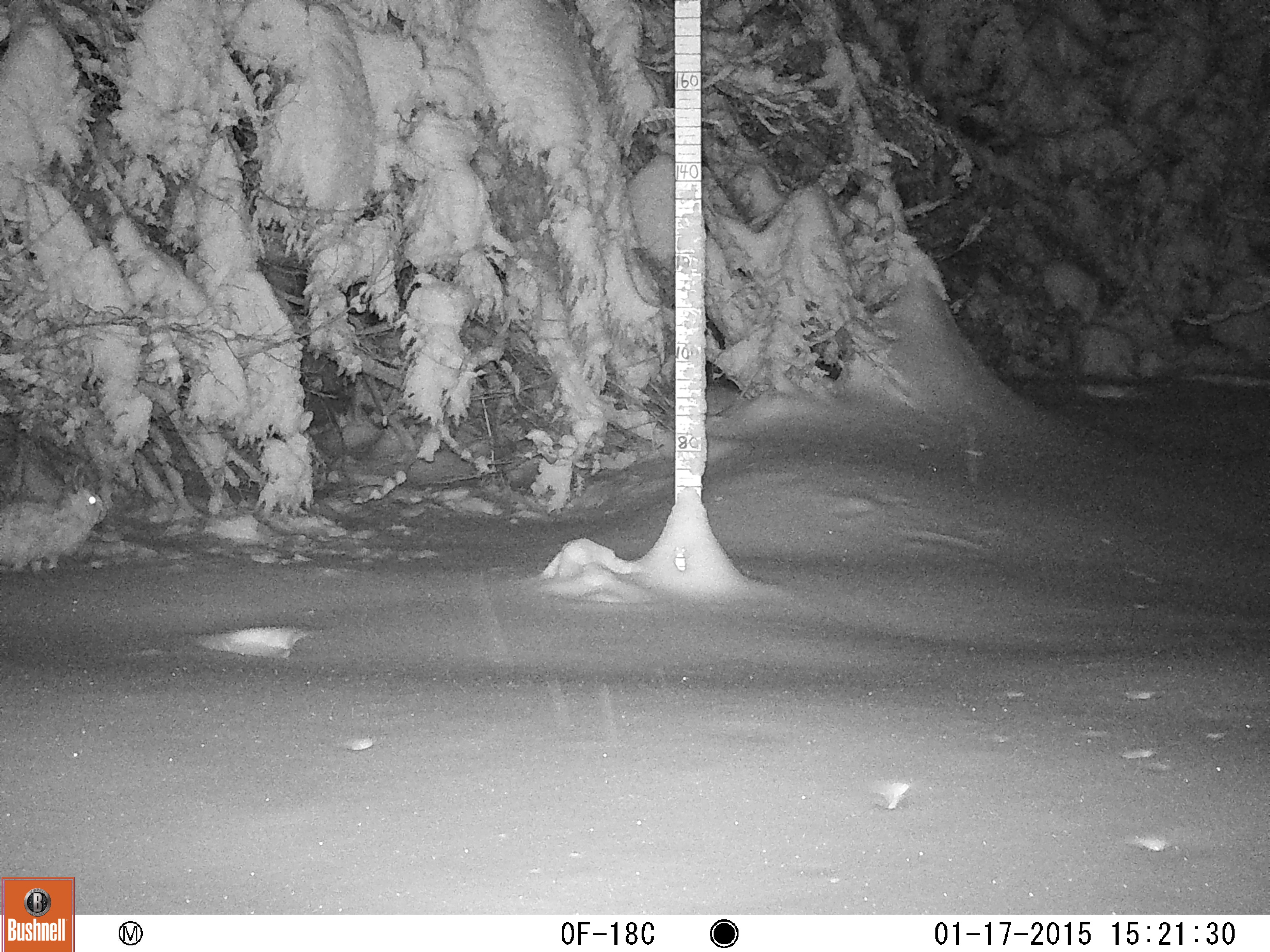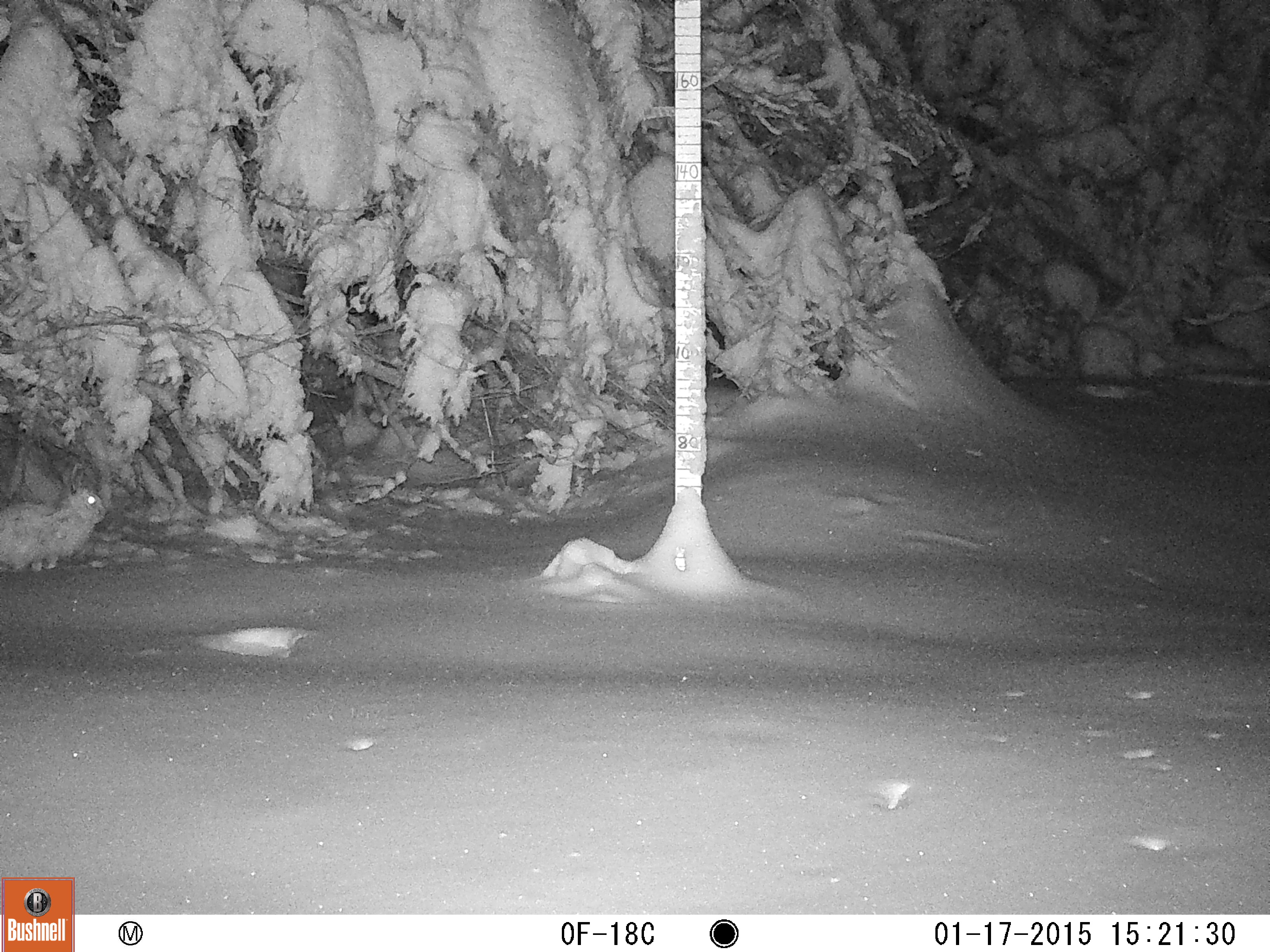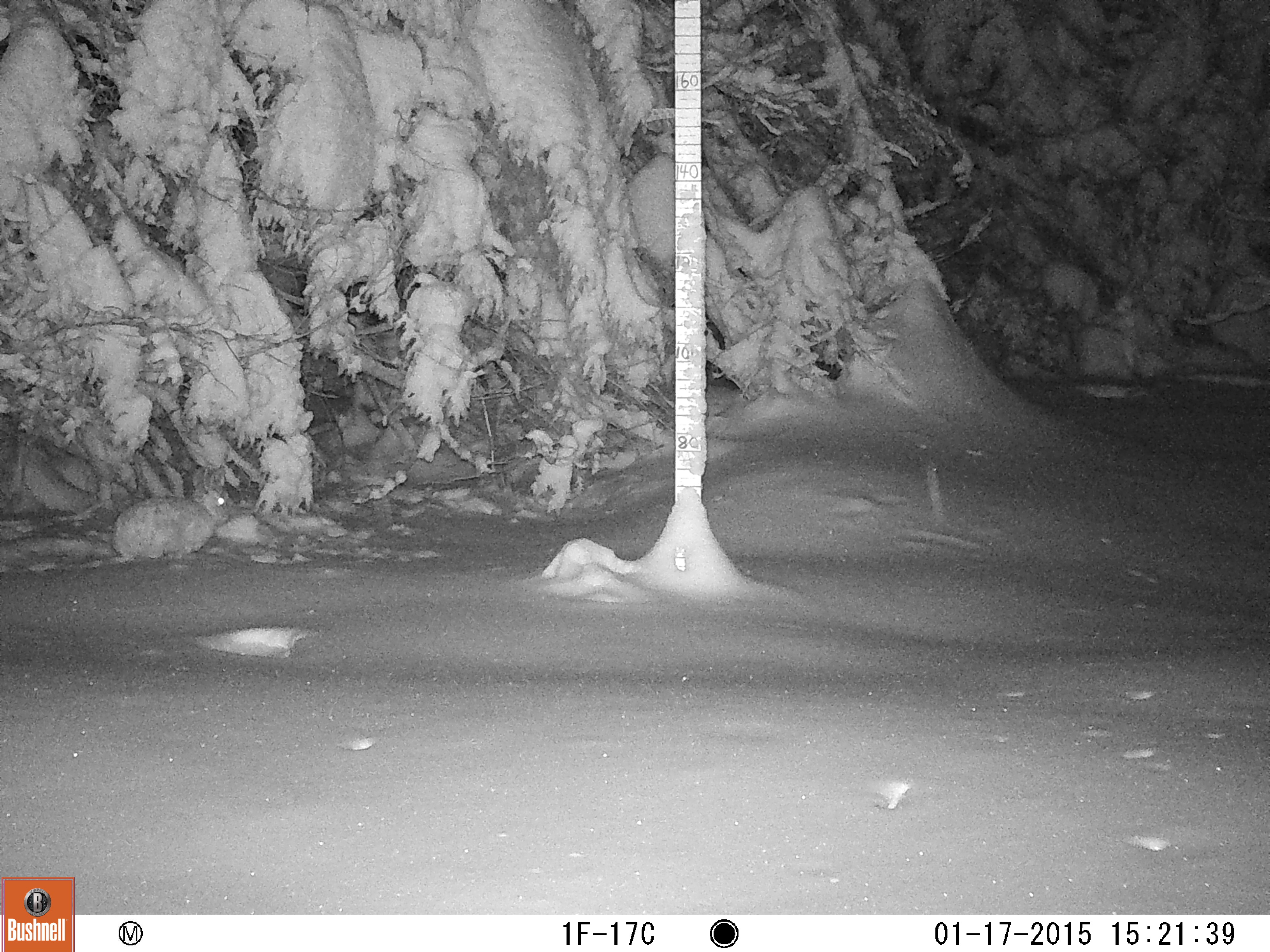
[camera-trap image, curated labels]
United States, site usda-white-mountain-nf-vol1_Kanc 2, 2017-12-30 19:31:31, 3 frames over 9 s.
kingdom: Animalia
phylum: Chordata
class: Mammalia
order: Lagomorpha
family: Leporidae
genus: Lepus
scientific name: Lepus americanus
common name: snowshoe hare